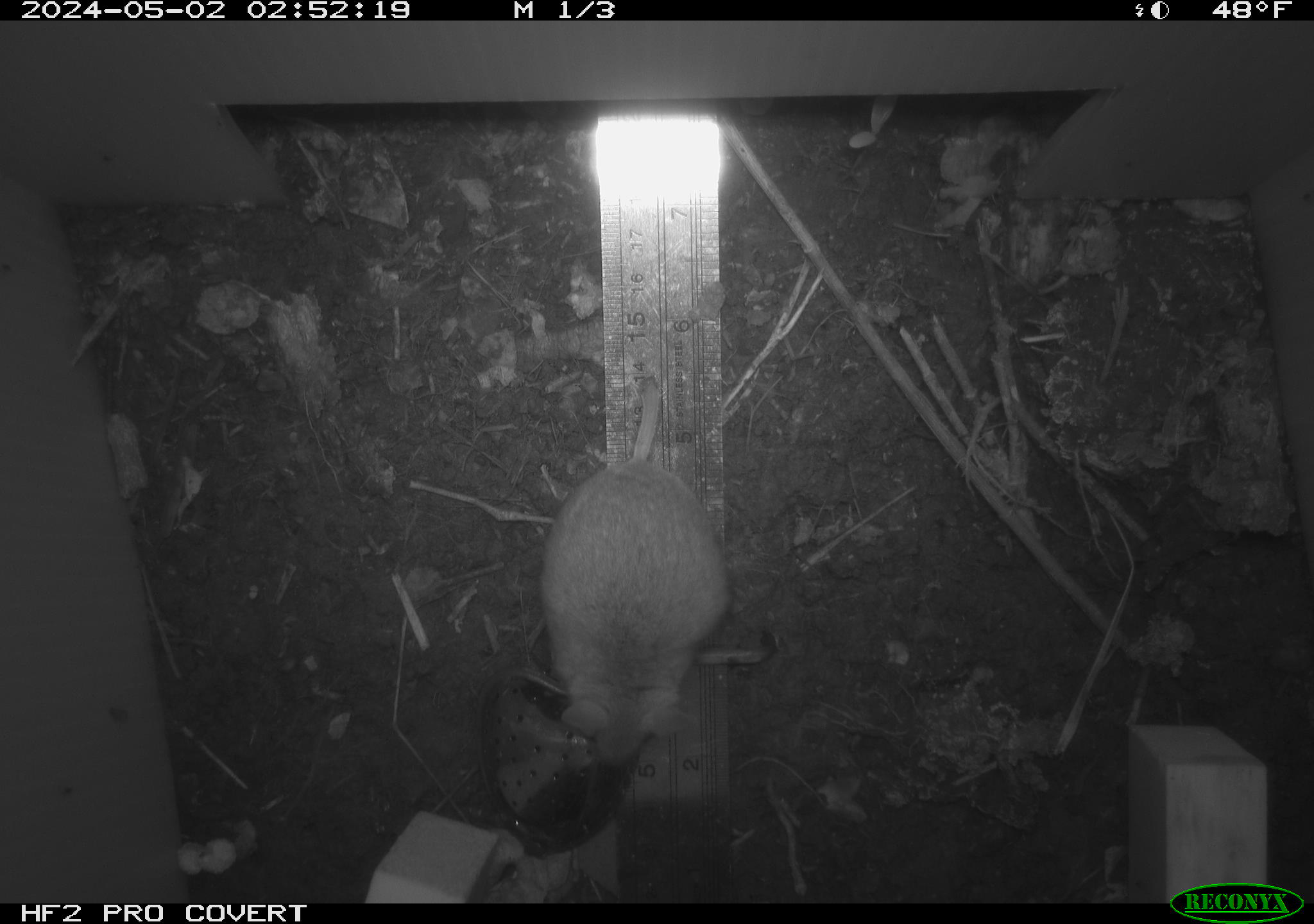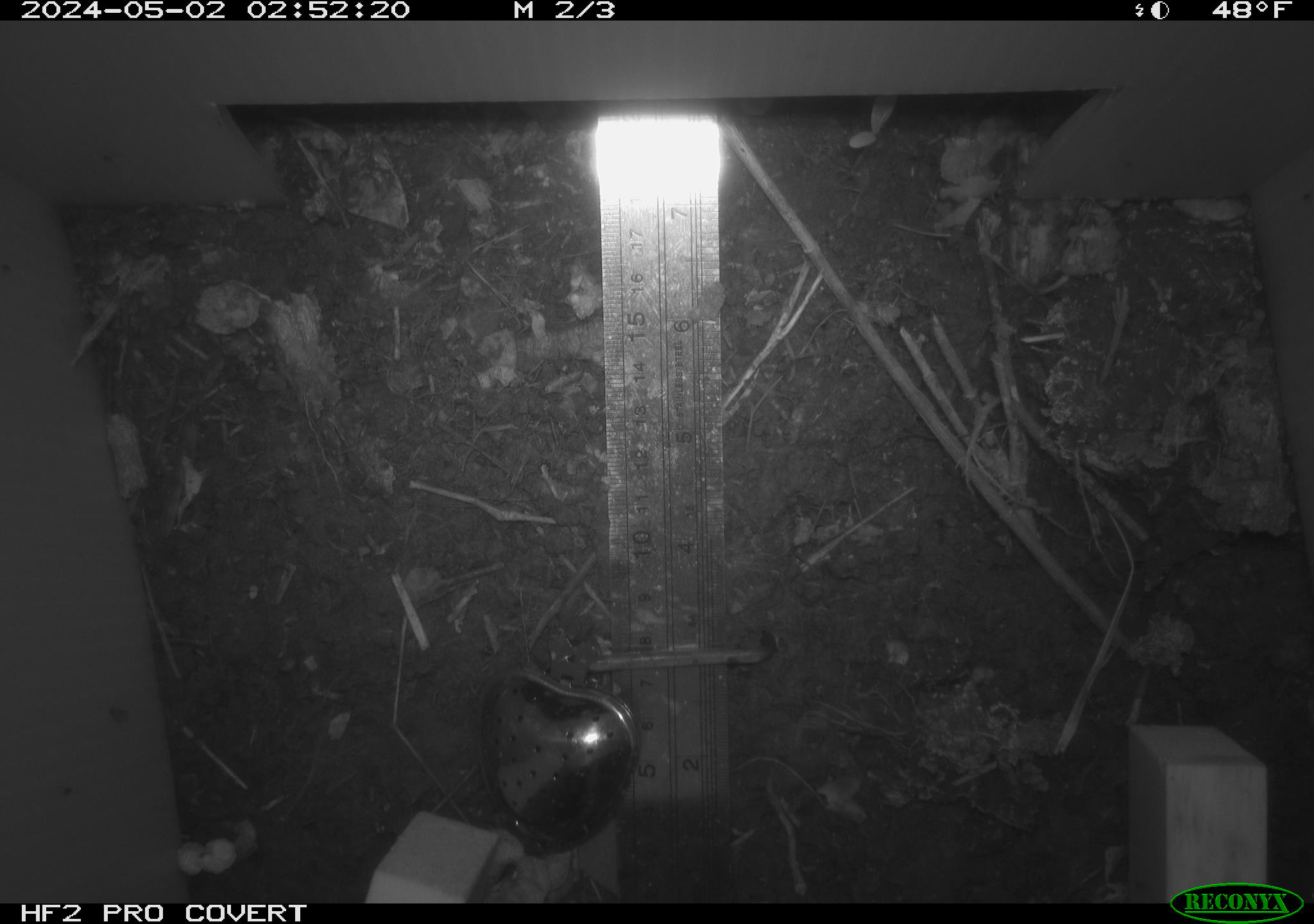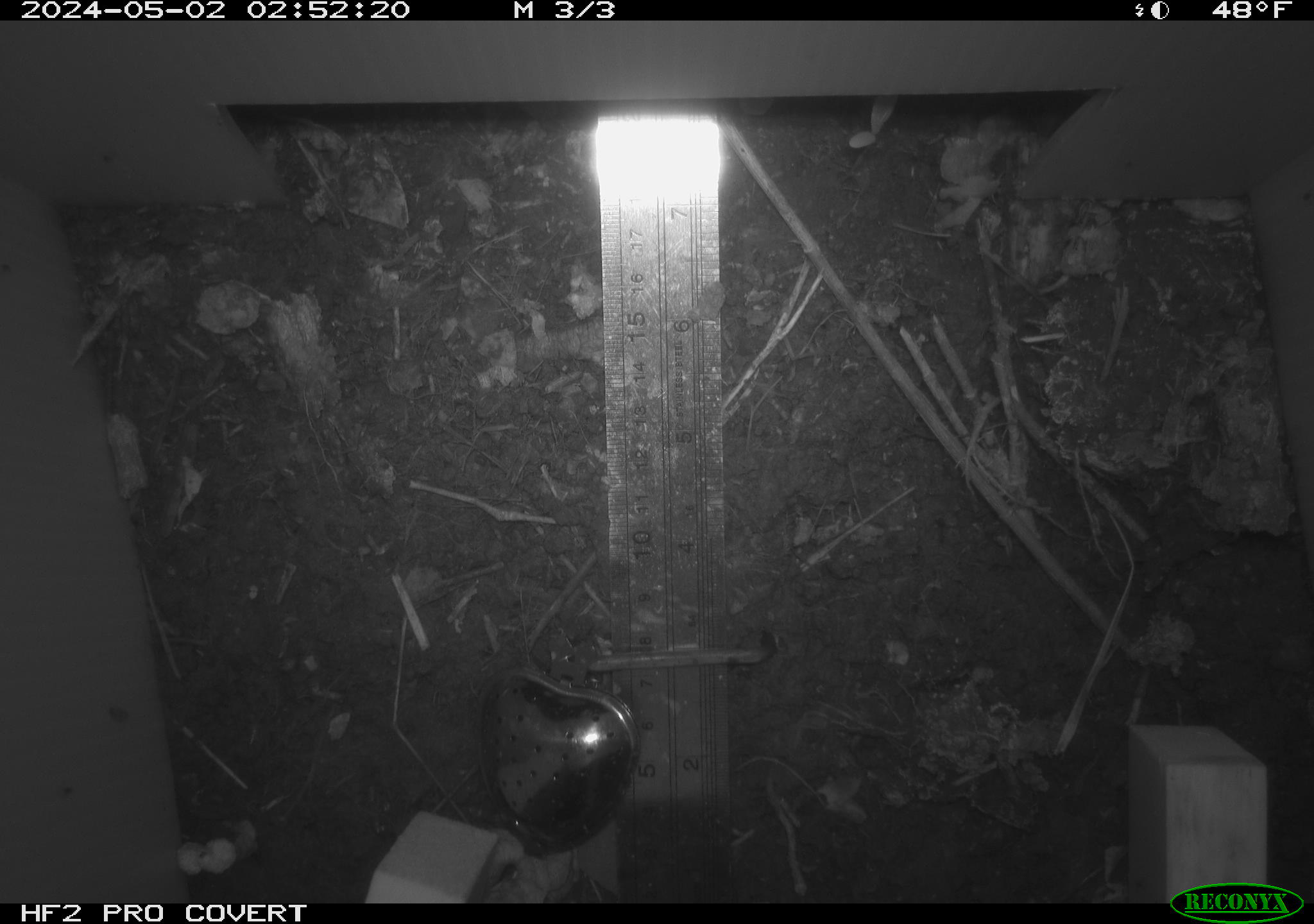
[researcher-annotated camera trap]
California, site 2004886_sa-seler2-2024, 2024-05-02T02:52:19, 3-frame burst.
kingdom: Animalia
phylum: Chordata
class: Mammalia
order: Rodentia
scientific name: Rodentia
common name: mouse species